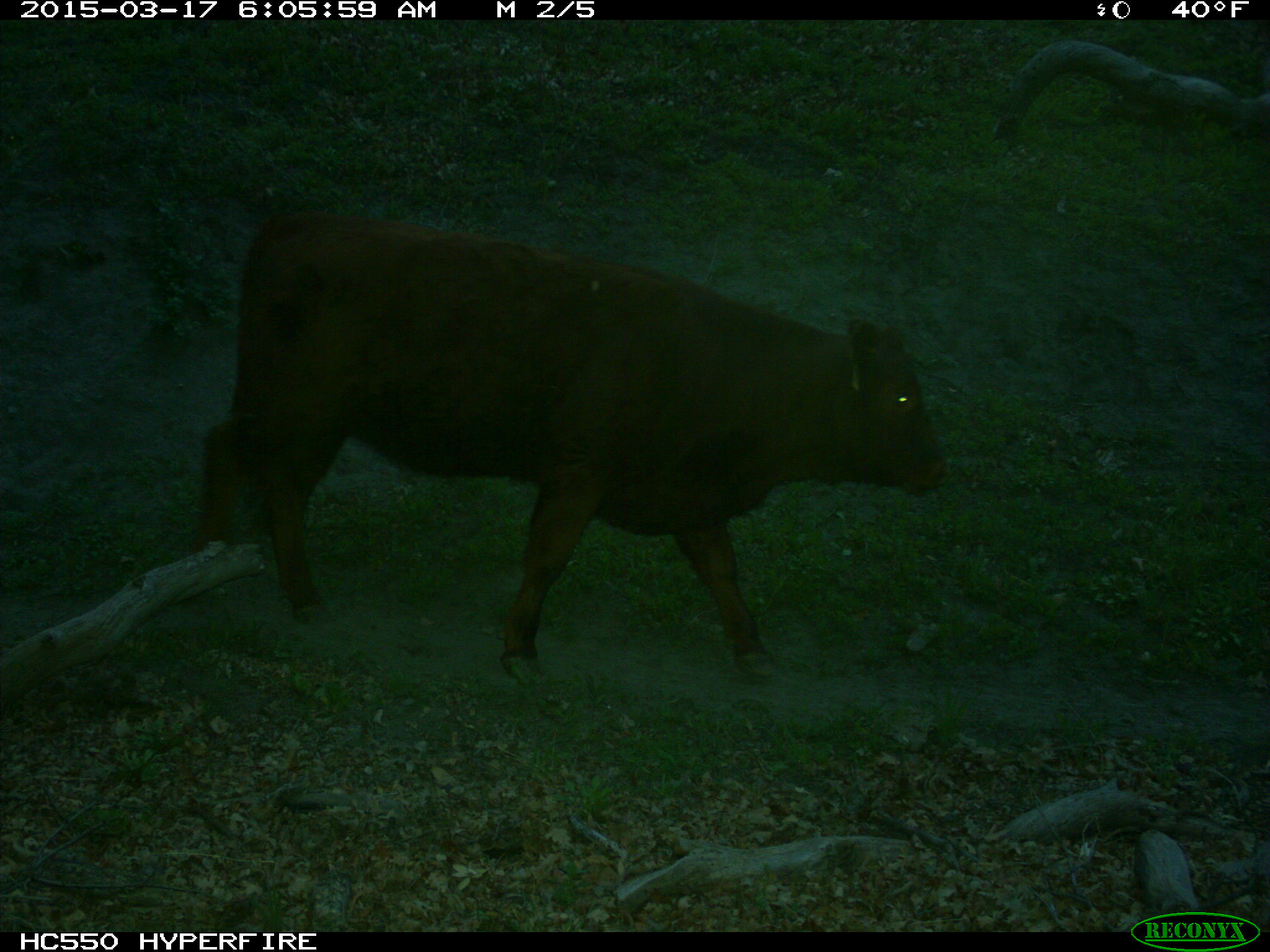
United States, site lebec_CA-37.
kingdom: Animalia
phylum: Chordata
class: Mammalia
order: Artiodactyla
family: Bovidae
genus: Bos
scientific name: Bos taurus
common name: domestic cow